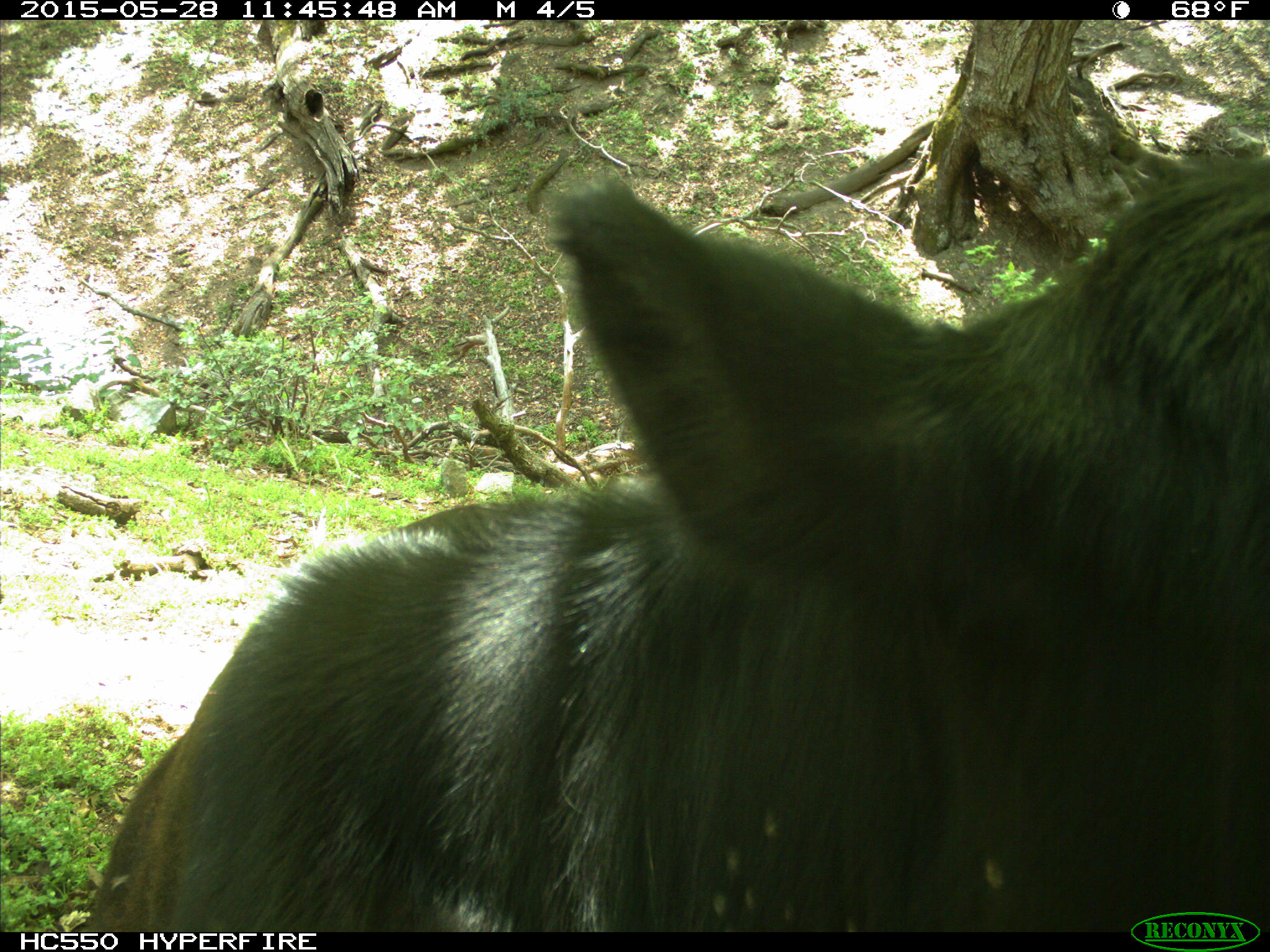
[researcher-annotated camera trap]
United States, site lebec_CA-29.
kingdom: Animalia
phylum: Chordata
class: Mammalia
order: Artiodactyla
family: Bovidae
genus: Bos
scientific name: Bos taurus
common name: domestic cow